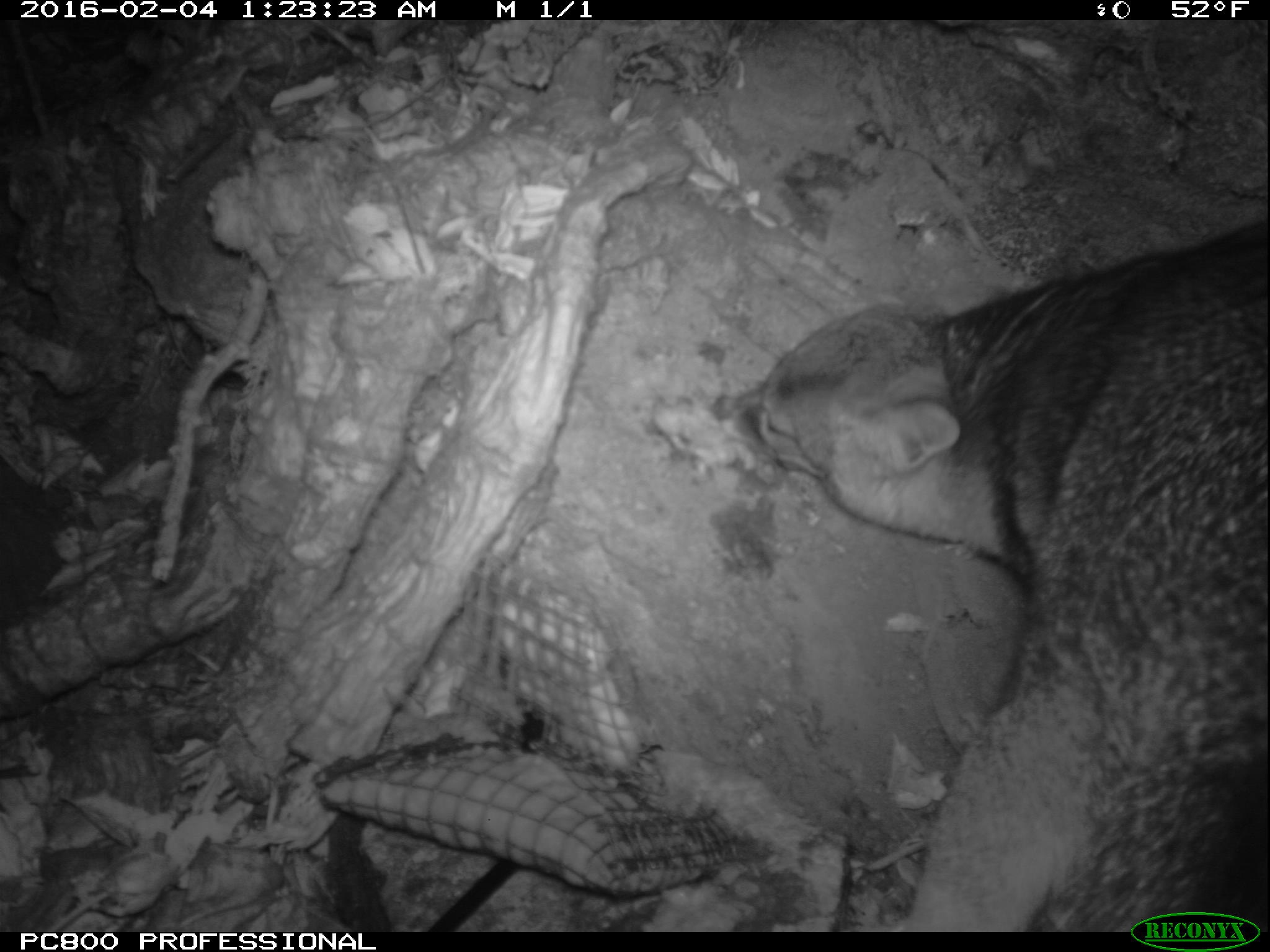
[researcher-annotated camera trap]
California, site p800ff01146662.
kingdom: Animalia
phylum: Chordata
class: Mammalia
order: Carnivora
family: Canidae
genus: Urocyon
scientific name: Urocyon littoralis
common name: island fox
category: fox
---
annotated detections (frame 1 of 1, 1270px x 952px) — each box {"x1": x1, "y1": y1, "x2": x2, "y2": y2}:
fox: {"x1": 713, "y1": 222, "x2": 1269, "y2": 932}